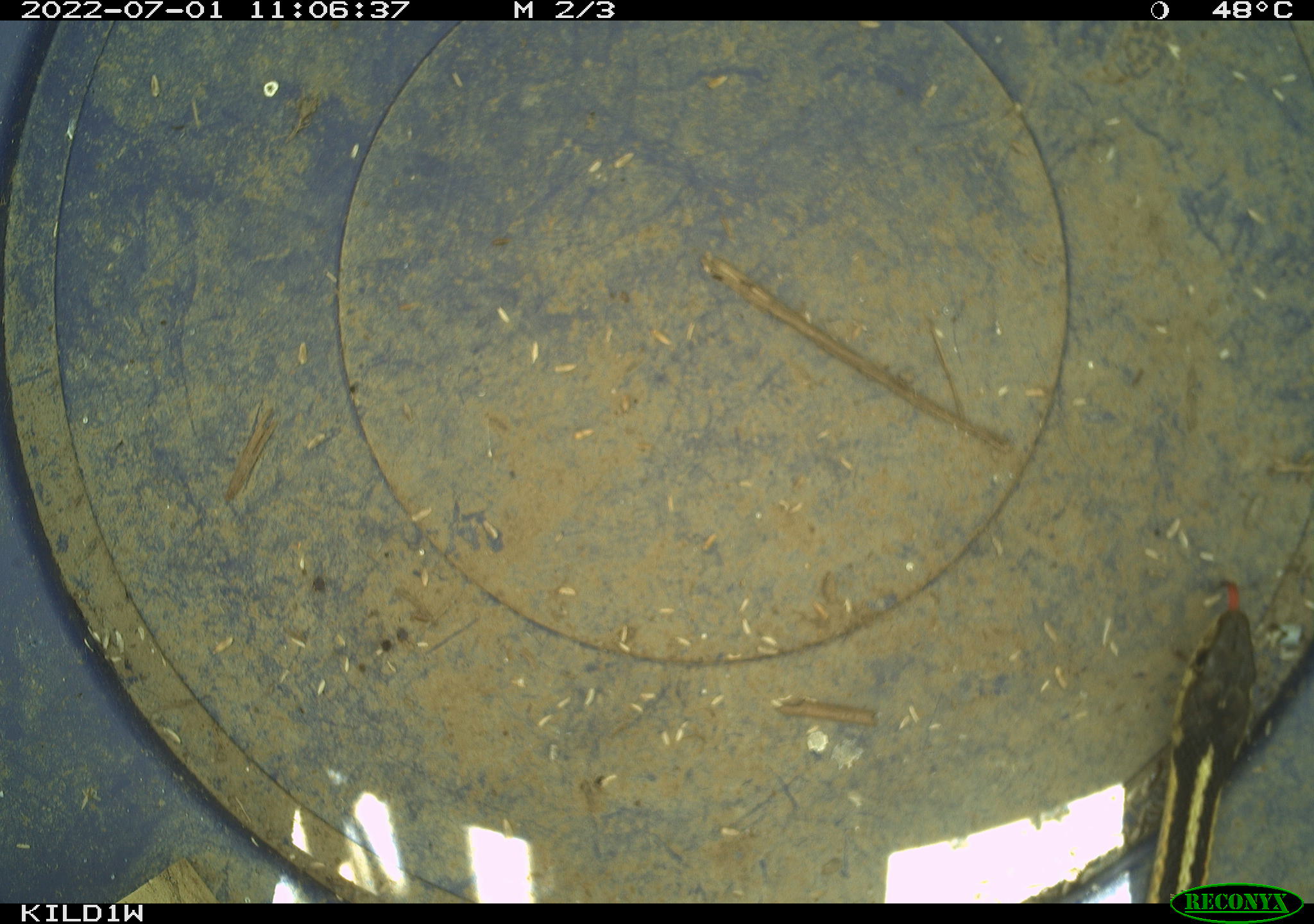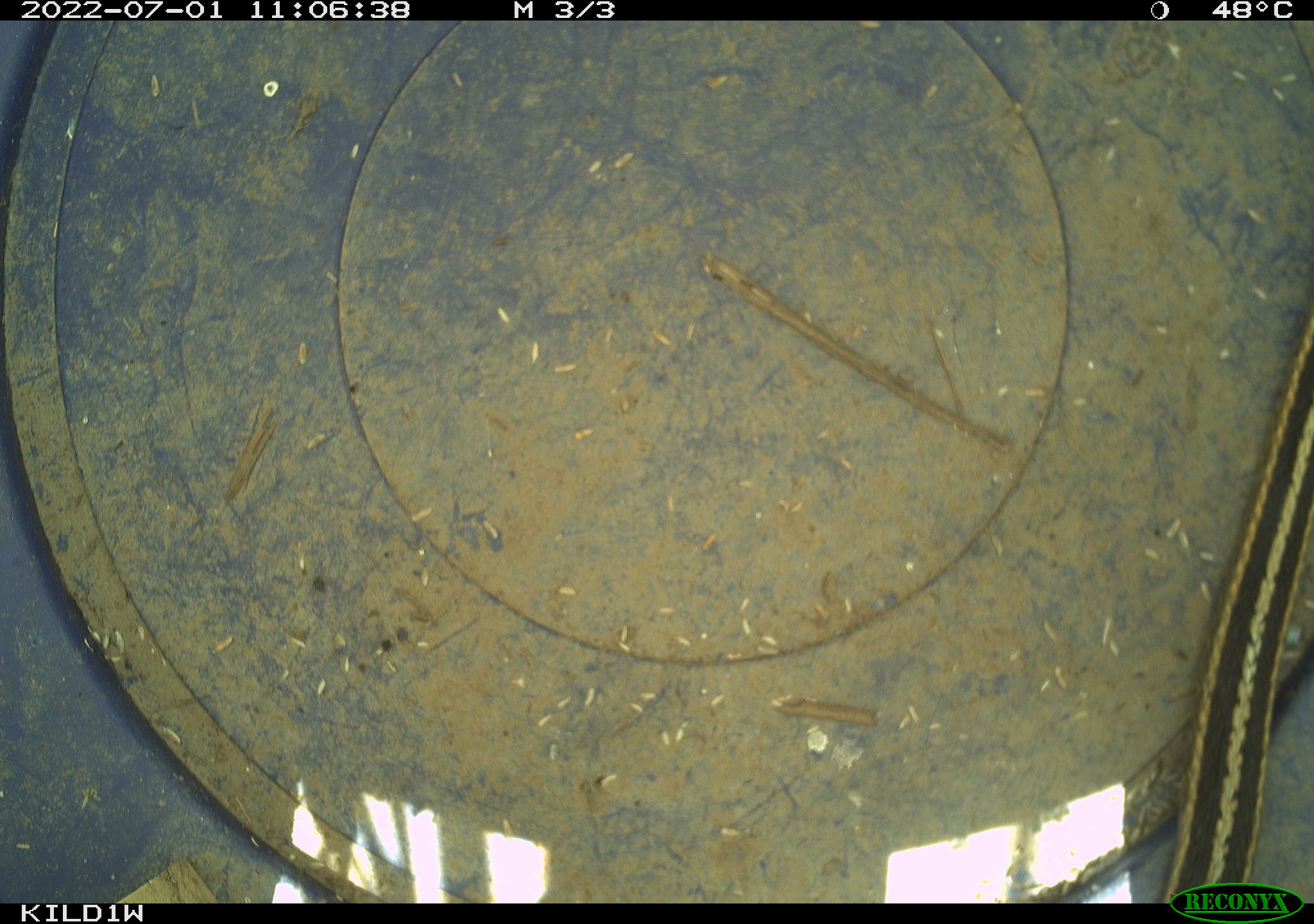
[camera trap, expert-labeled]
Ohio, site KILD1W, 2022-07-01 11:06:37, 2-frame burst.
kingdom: Animalia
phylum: Chordata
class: Reptilia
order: Squamata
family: Colubridae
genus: Thamnophis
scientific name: Thamnophis sirtalis sirtalis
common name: eastern gartersnake